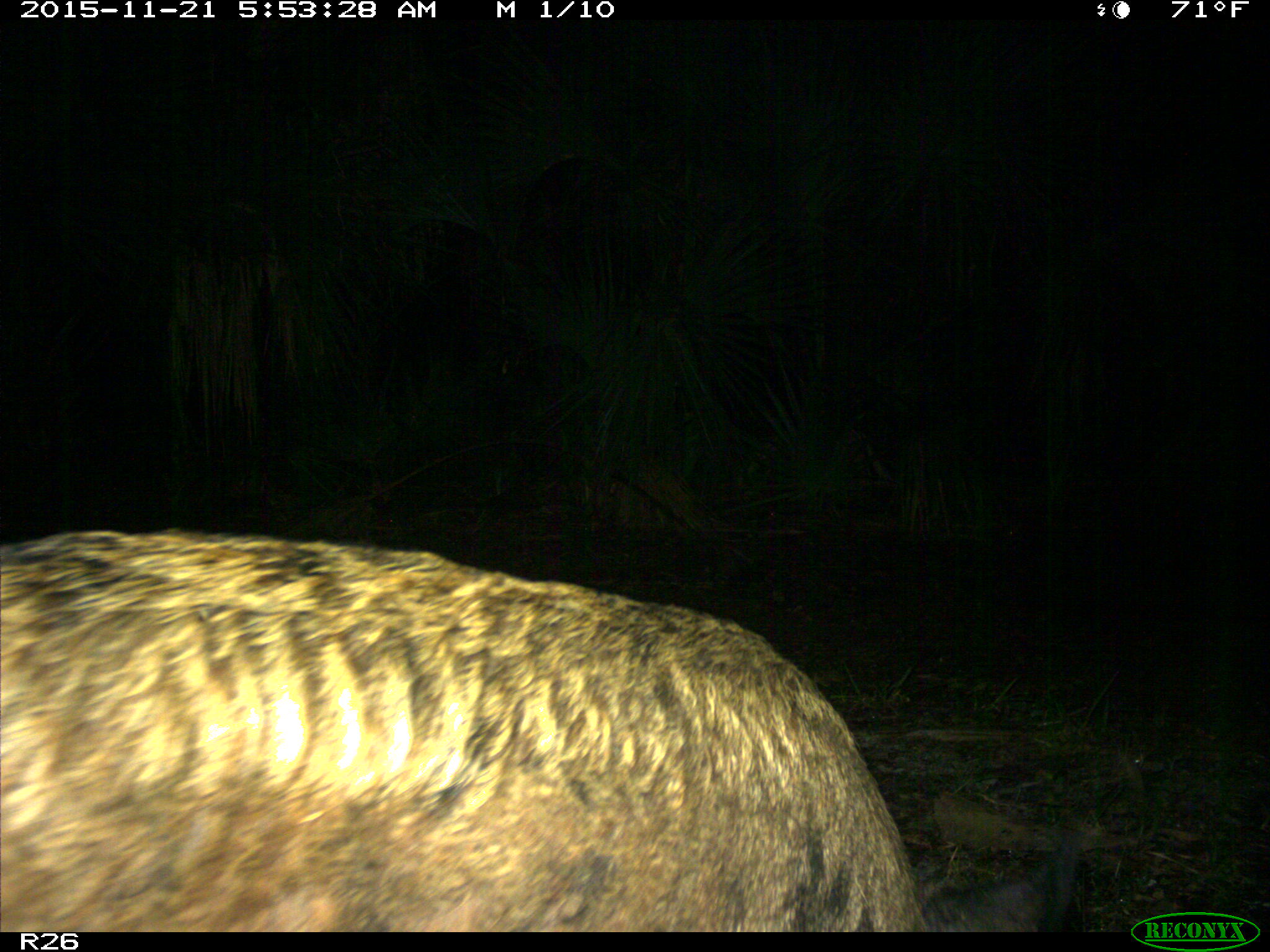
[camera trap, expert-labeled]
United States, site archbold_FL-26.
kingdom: Animalia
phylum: Chordata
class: Mammalia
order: Artiodactyla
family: Suidae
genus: Sus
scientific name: Sus scrofa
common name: wild boar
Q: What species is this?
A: Sus scrofa (wild boar).